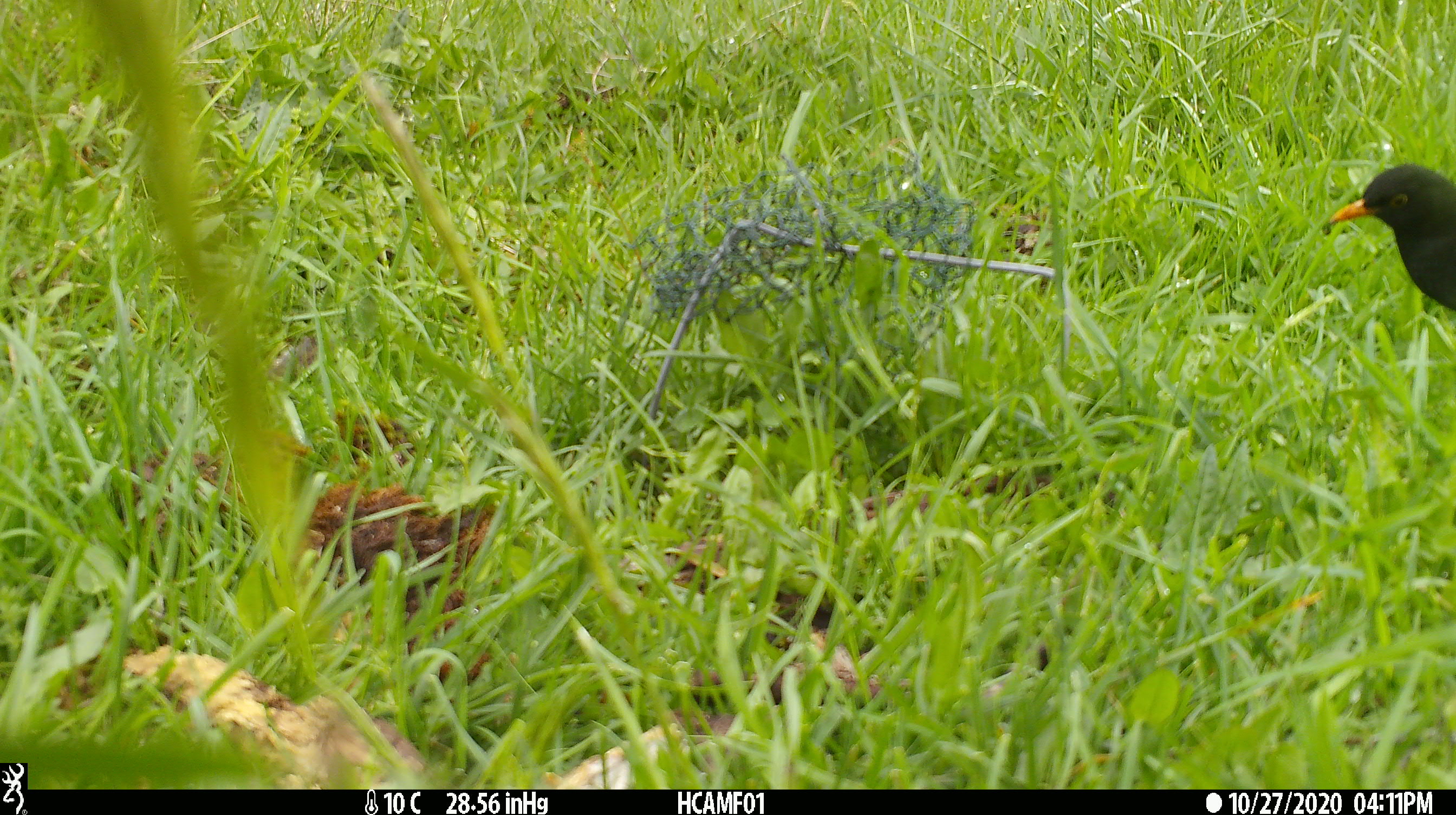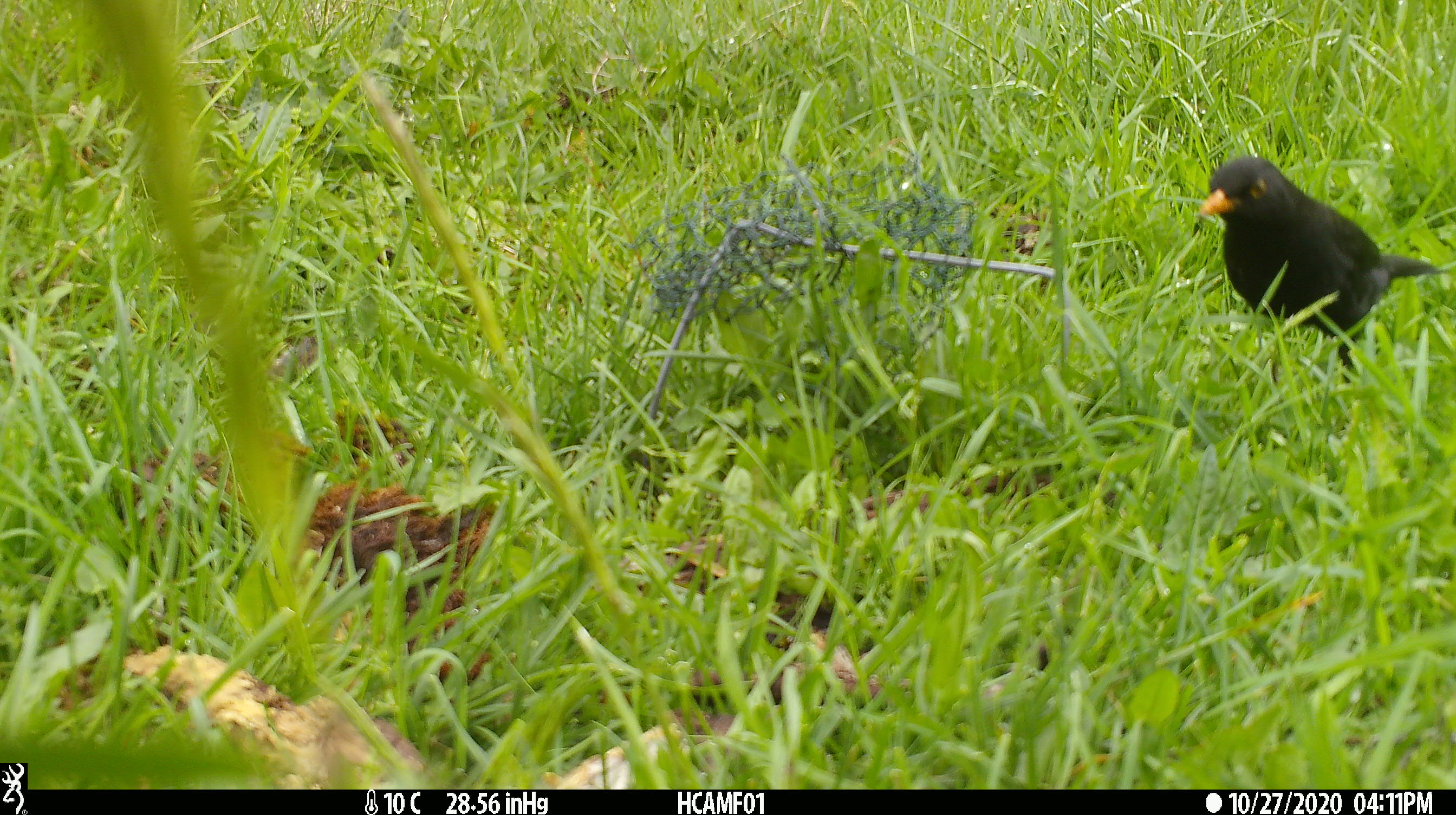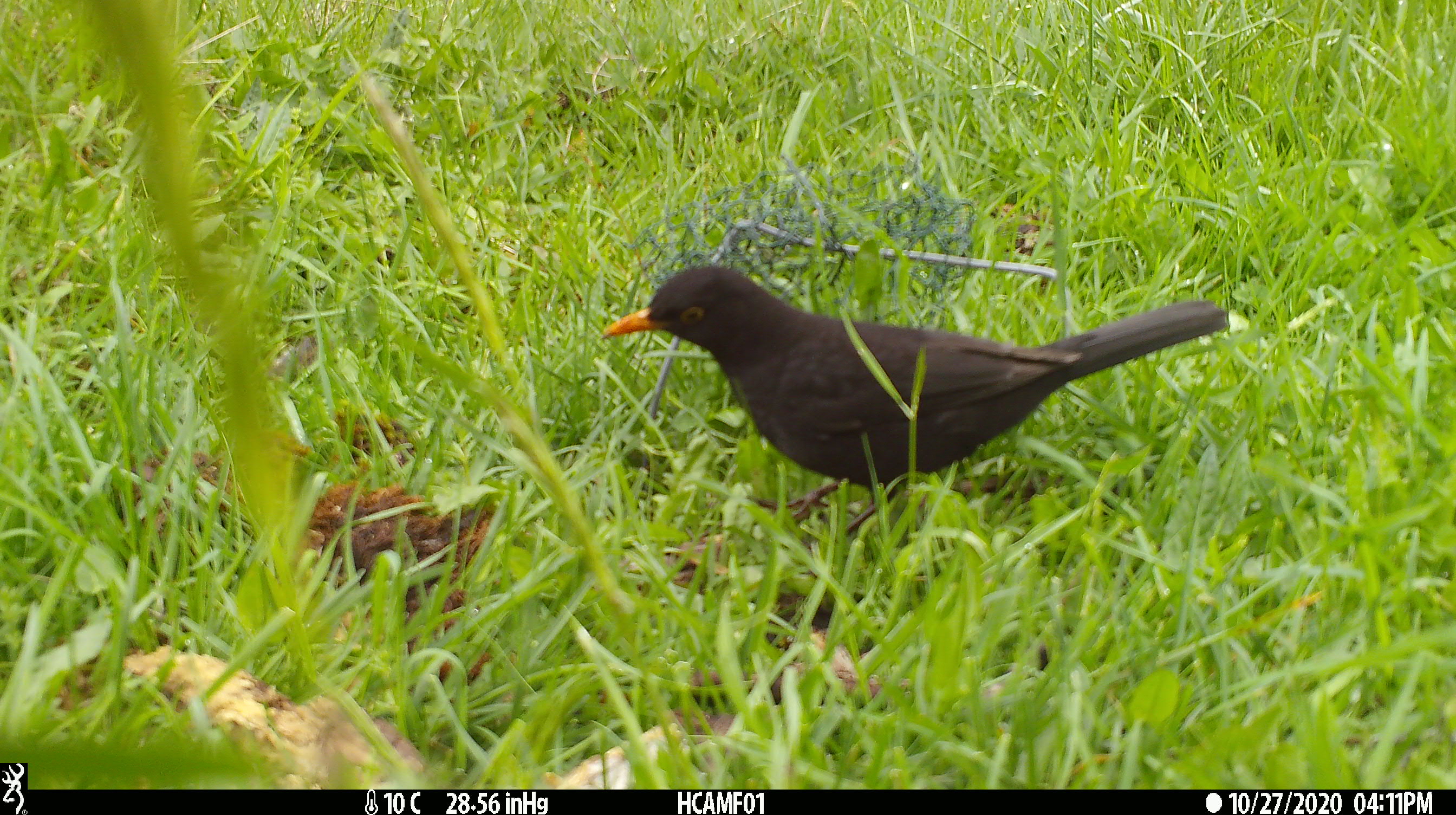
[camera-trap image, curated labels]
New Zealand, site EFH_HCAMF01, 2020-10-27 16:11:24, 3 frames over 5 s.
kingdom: Animalia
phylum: Chordata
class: Aves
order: Passeriformes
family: Turdidae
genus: Turdus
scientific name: Turdus merula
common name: eurasian blackbird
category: blackbird